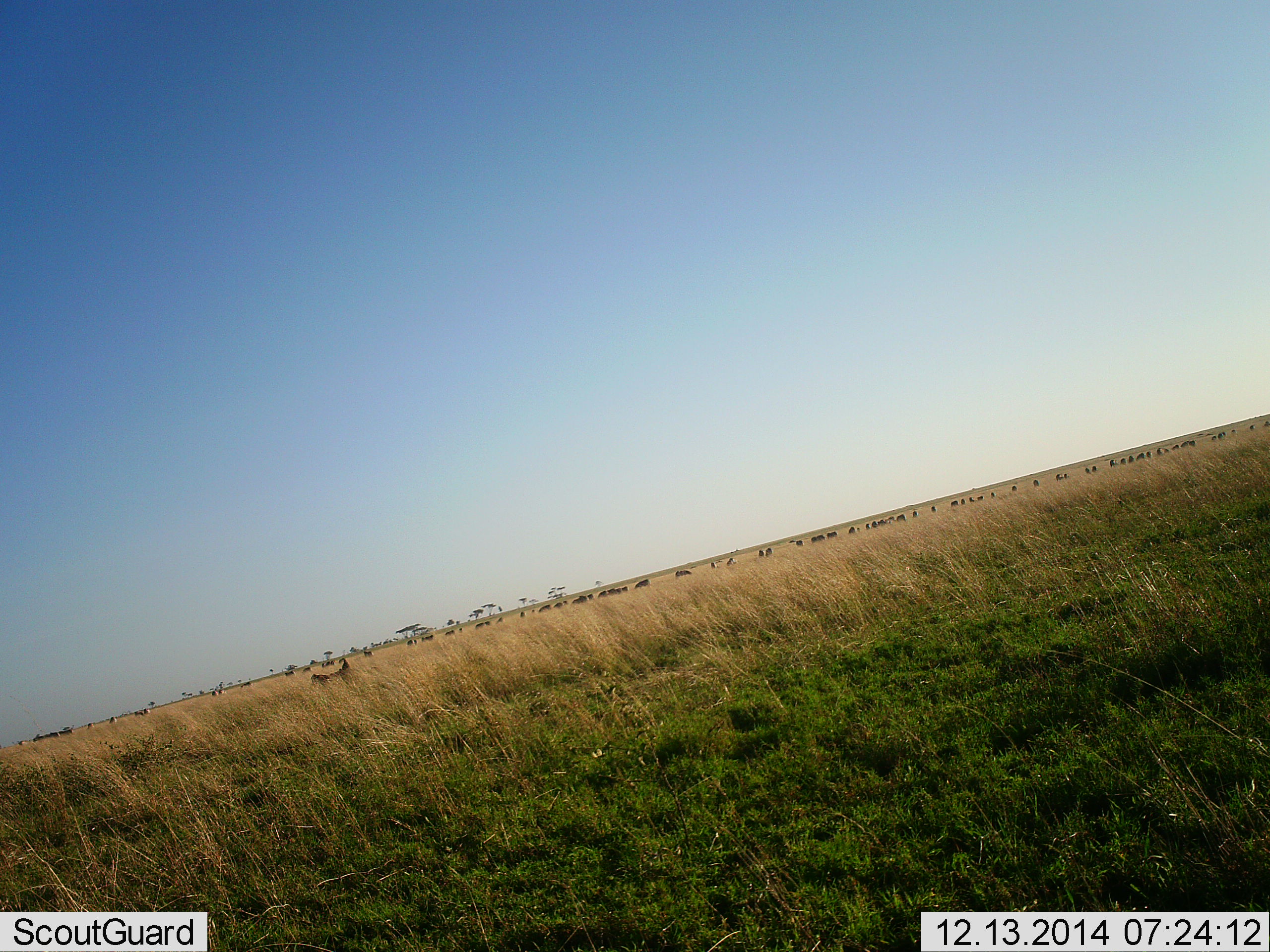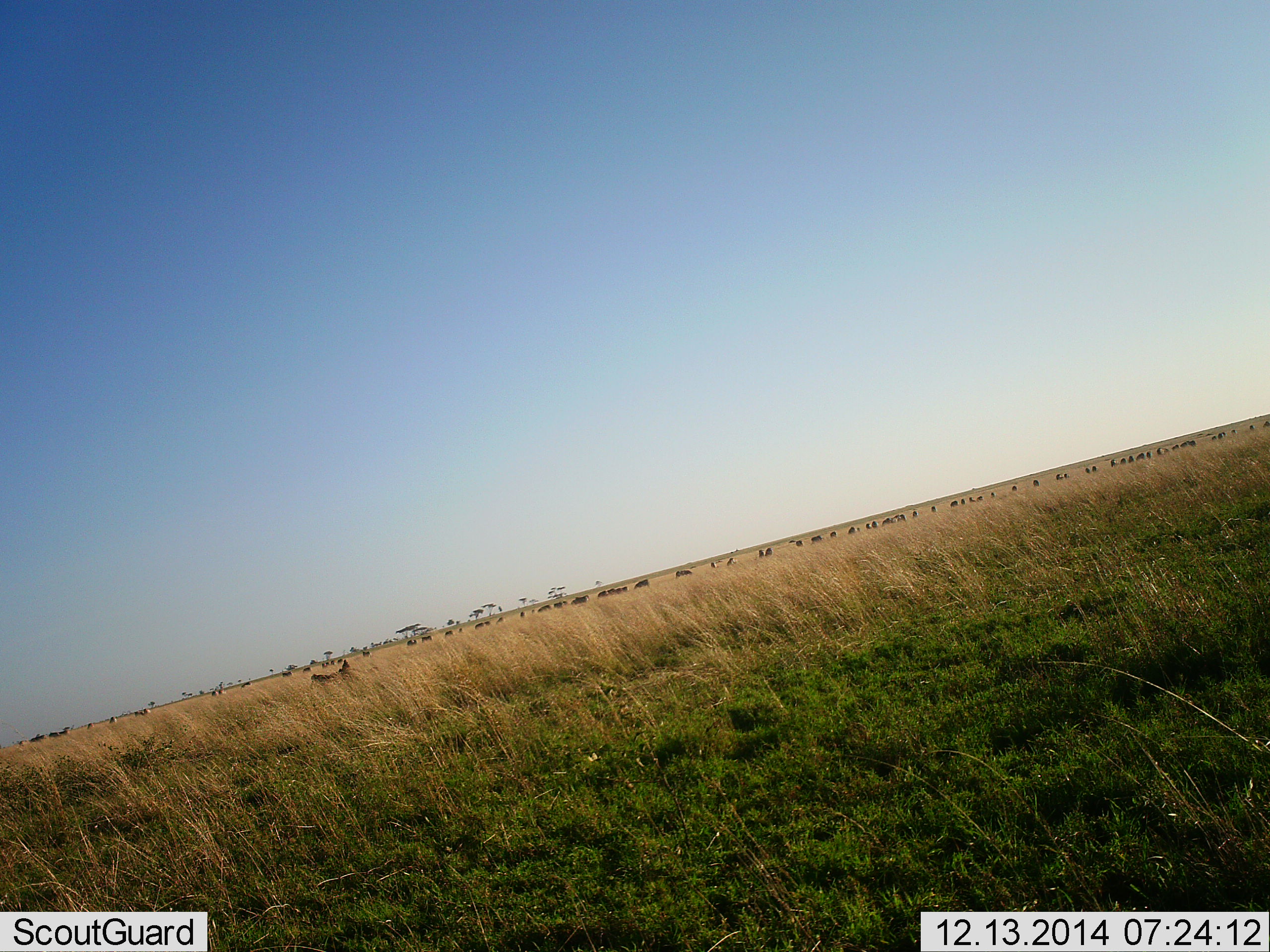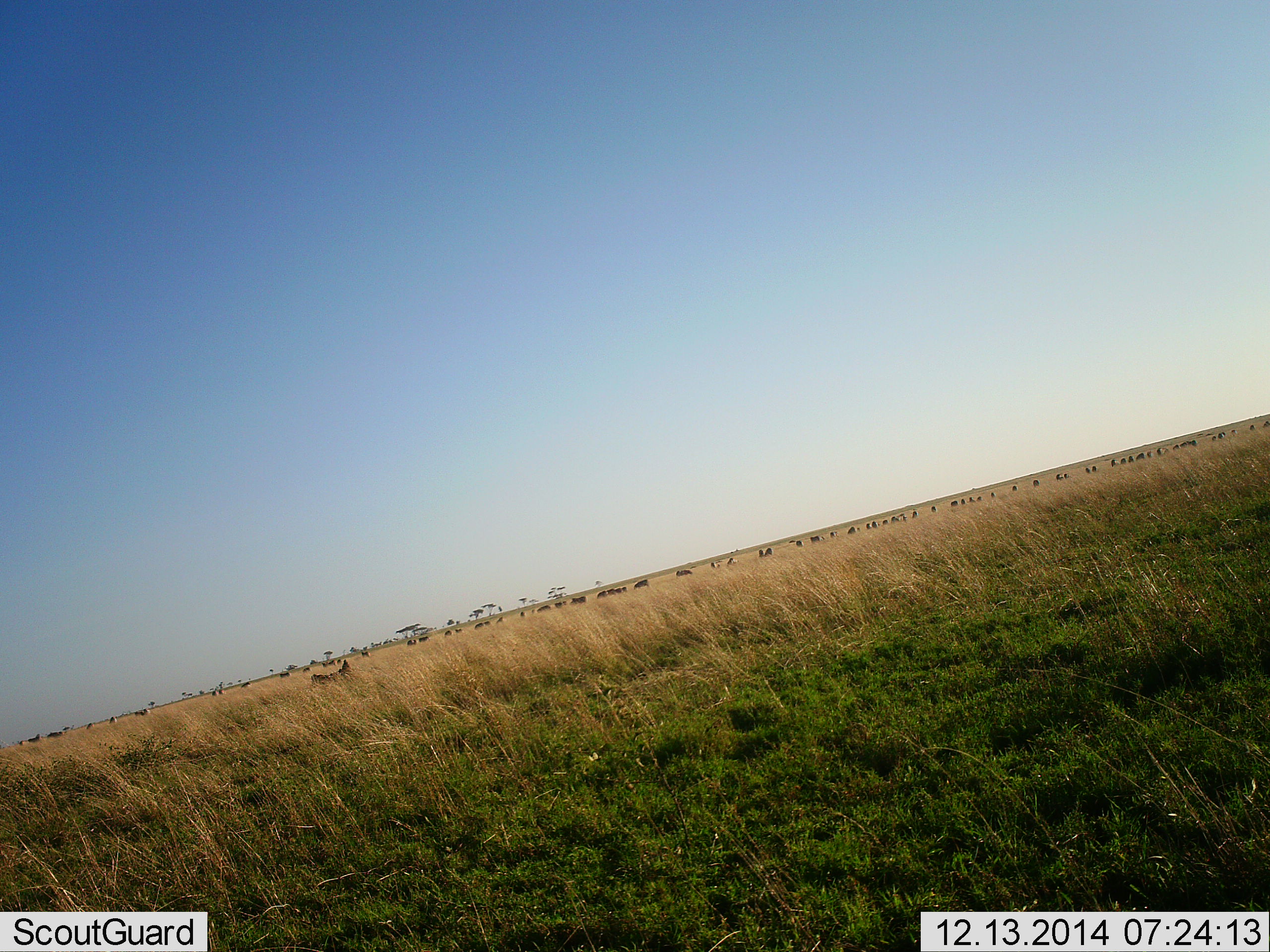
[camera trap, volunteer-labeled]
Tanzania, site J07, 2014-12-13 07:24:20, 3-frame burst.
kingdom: Animalia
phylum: Chordata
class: Mammalia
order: Artiodactyla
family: Bovidae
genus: Connochaetes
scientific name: Connochaetes taurinus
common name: blue wildebeest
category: wildebeest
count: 51+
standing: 70%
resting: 10%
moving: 70%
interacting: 10%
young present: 0%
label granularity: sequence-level